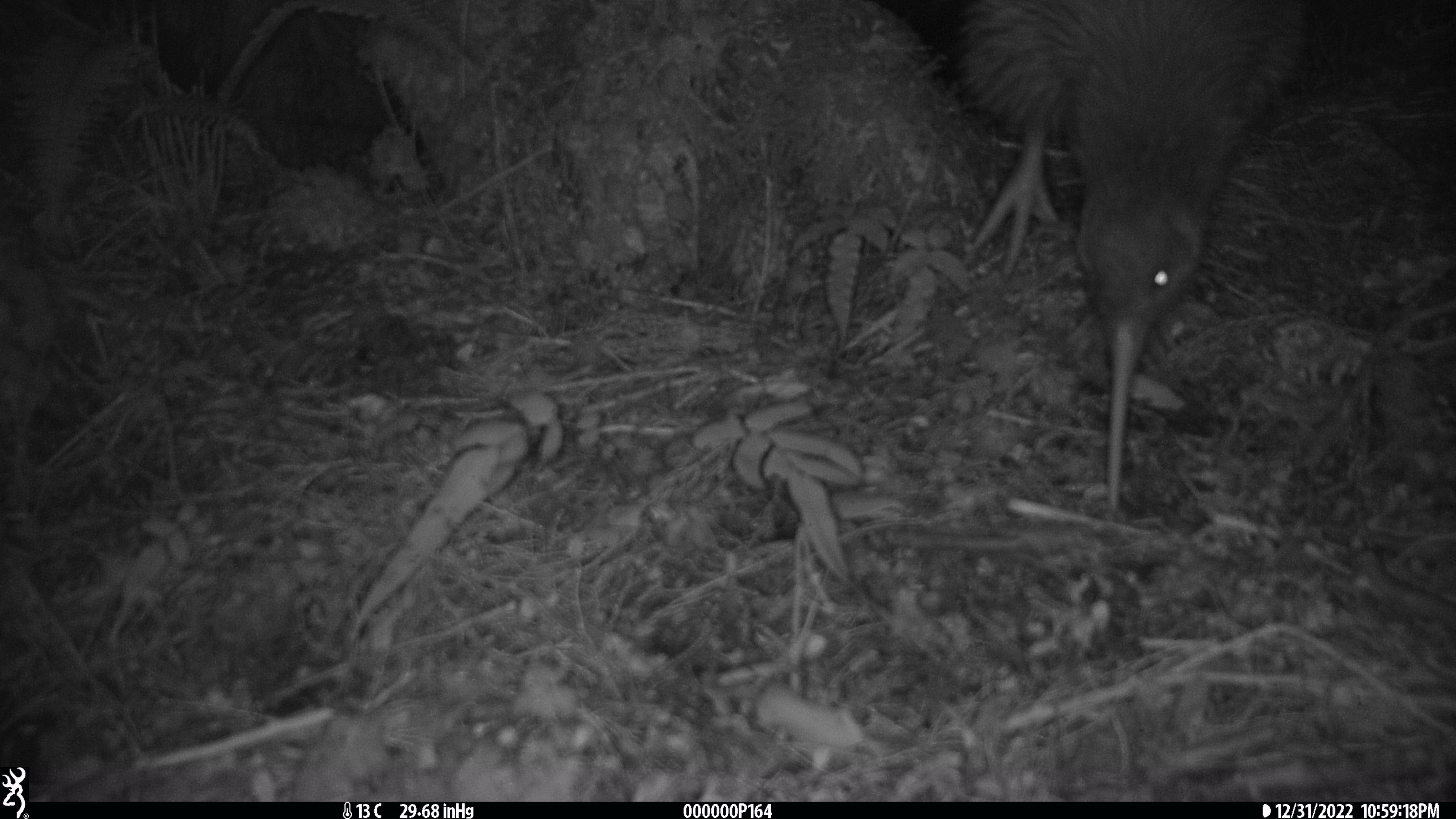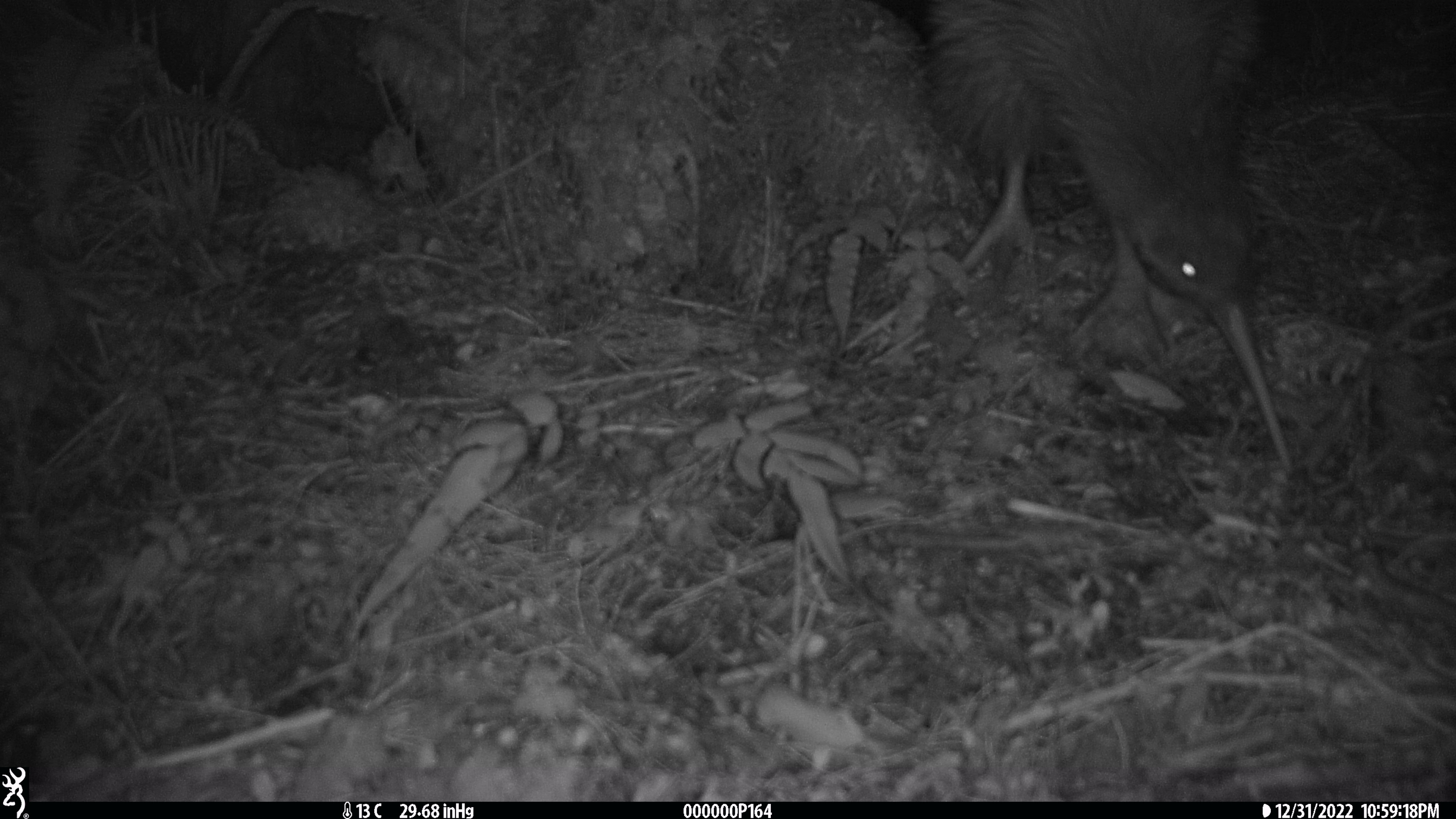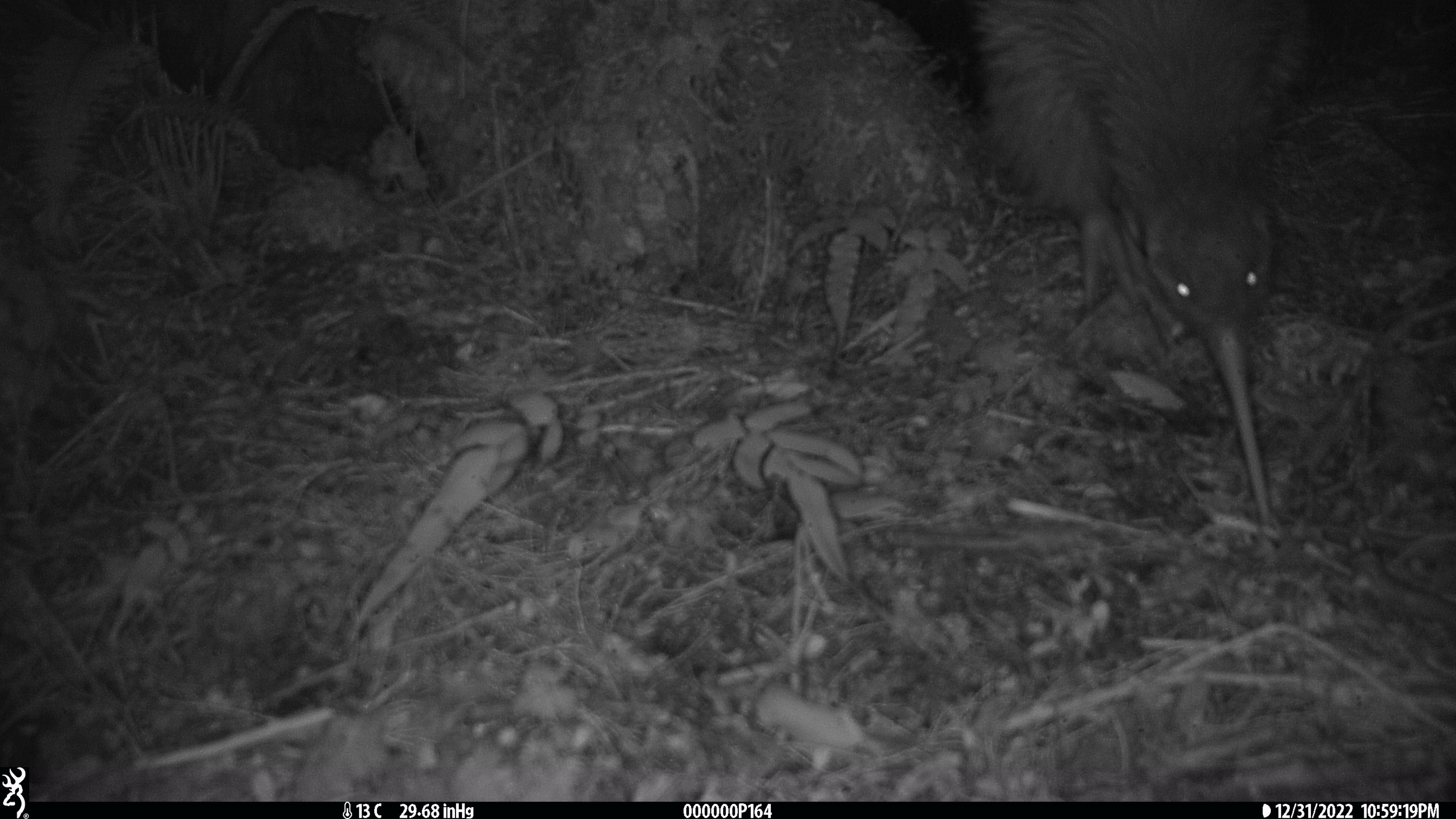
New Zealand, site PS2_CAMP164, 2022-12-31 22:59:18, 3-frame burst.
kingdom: Animalia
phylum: Chordata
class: Aves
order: Apterygiformes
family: Apterygidae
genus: Apteryx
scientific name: Apteryx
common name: kiwi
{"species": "kiwi (Apteryx)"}